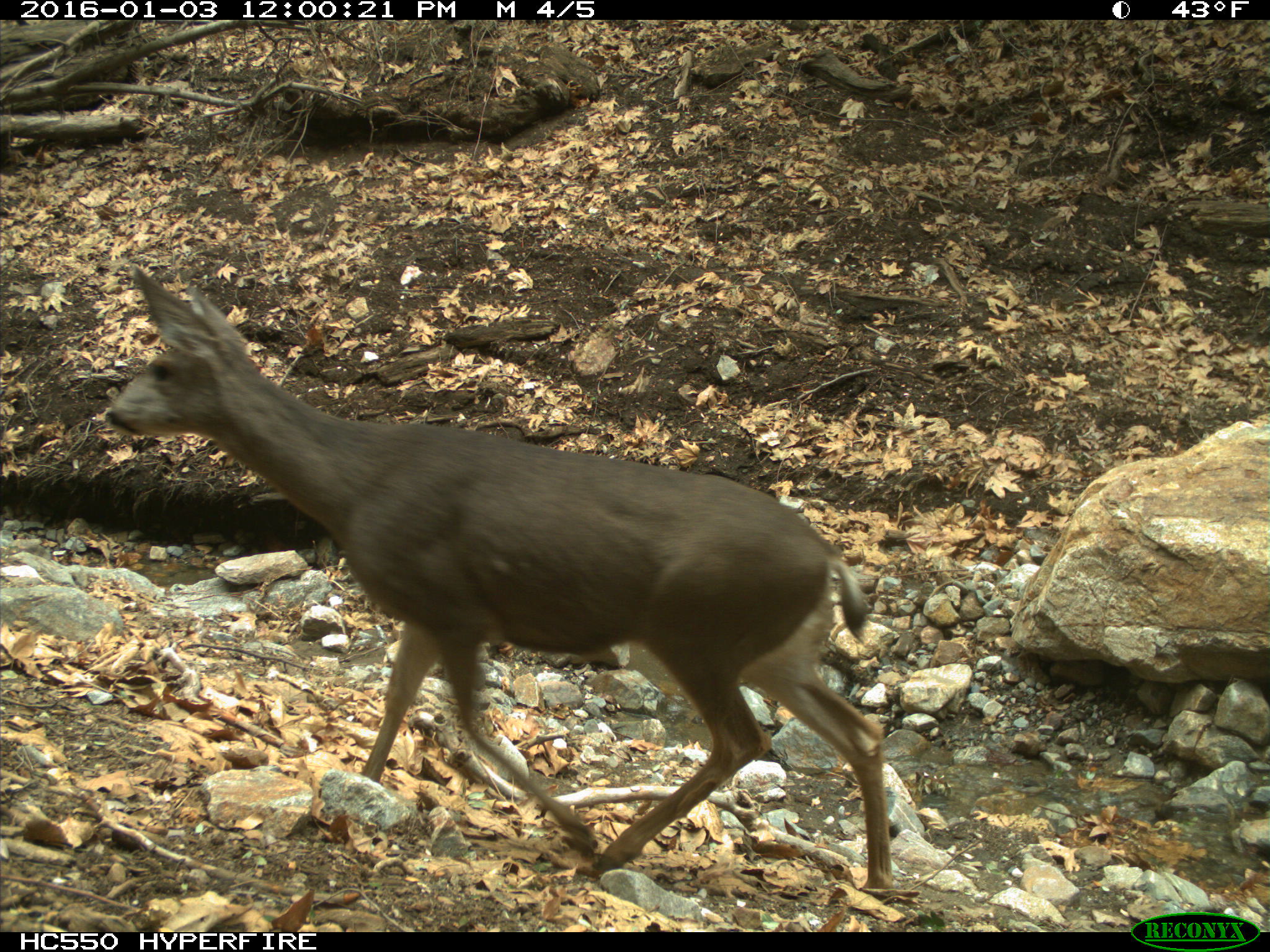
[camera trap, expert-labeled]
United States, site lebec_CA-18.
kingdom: Animalia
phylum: Chordata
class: Mammalia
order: Artiodactyla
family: Cervidae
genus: Odocoileus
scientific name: Odocoileus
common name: deer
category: unidentified deer